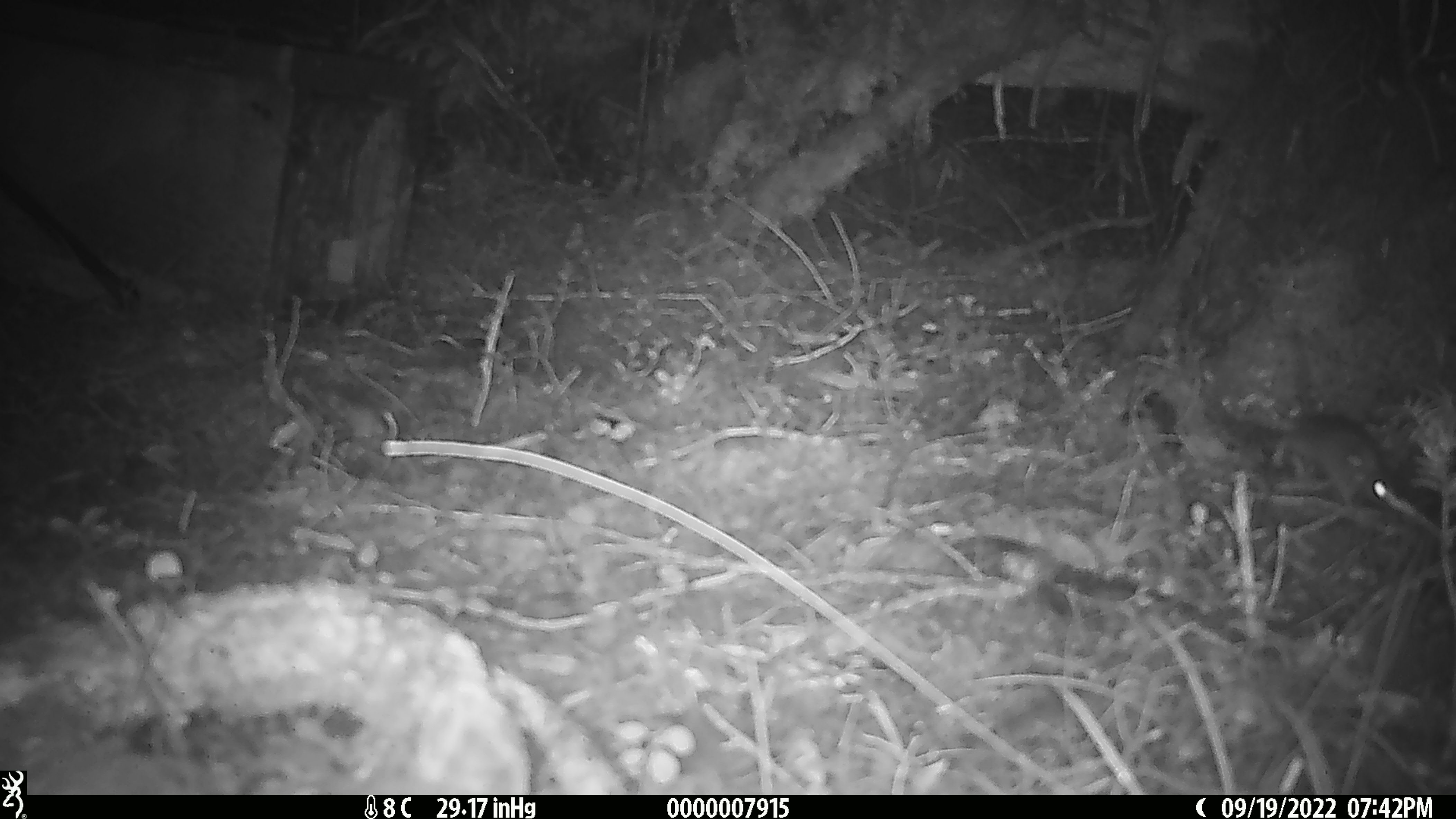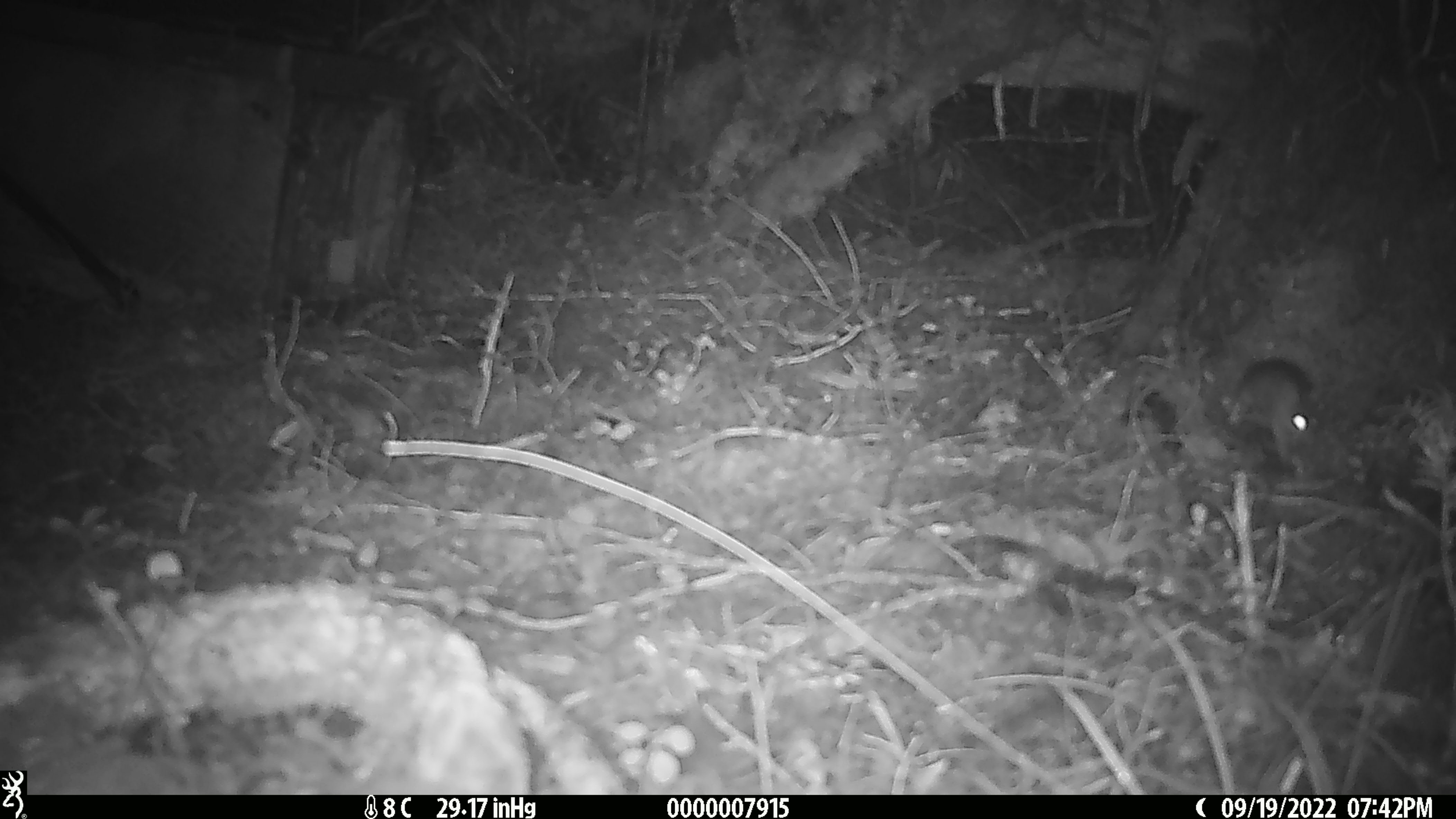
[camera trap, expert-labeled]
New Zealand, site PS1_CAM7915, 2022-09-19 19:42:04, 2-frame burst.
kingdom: Animalia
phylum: Chordata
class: Mammalia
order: Rodentia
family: Muridae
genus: Mus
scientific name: Mus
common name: mouse